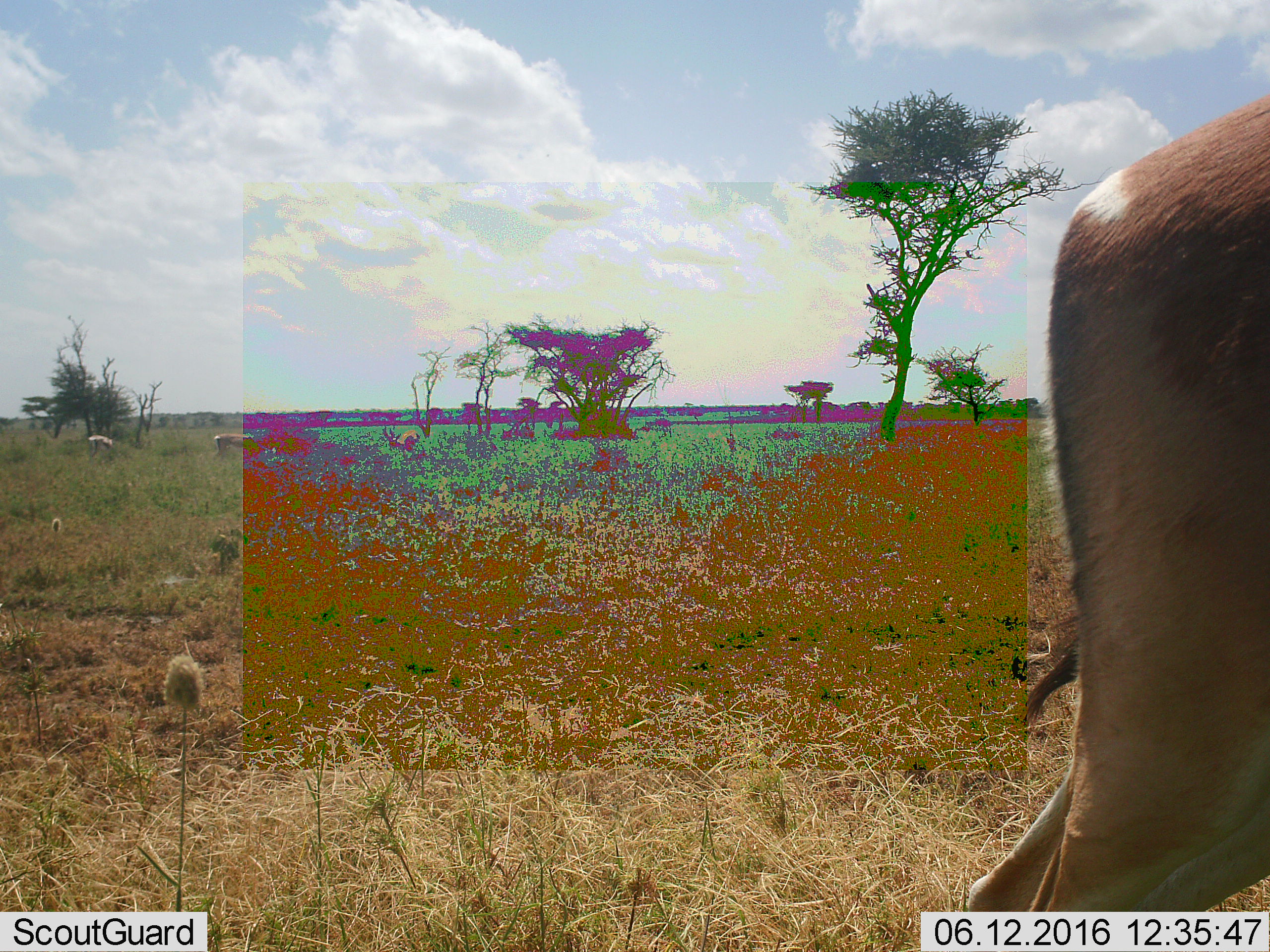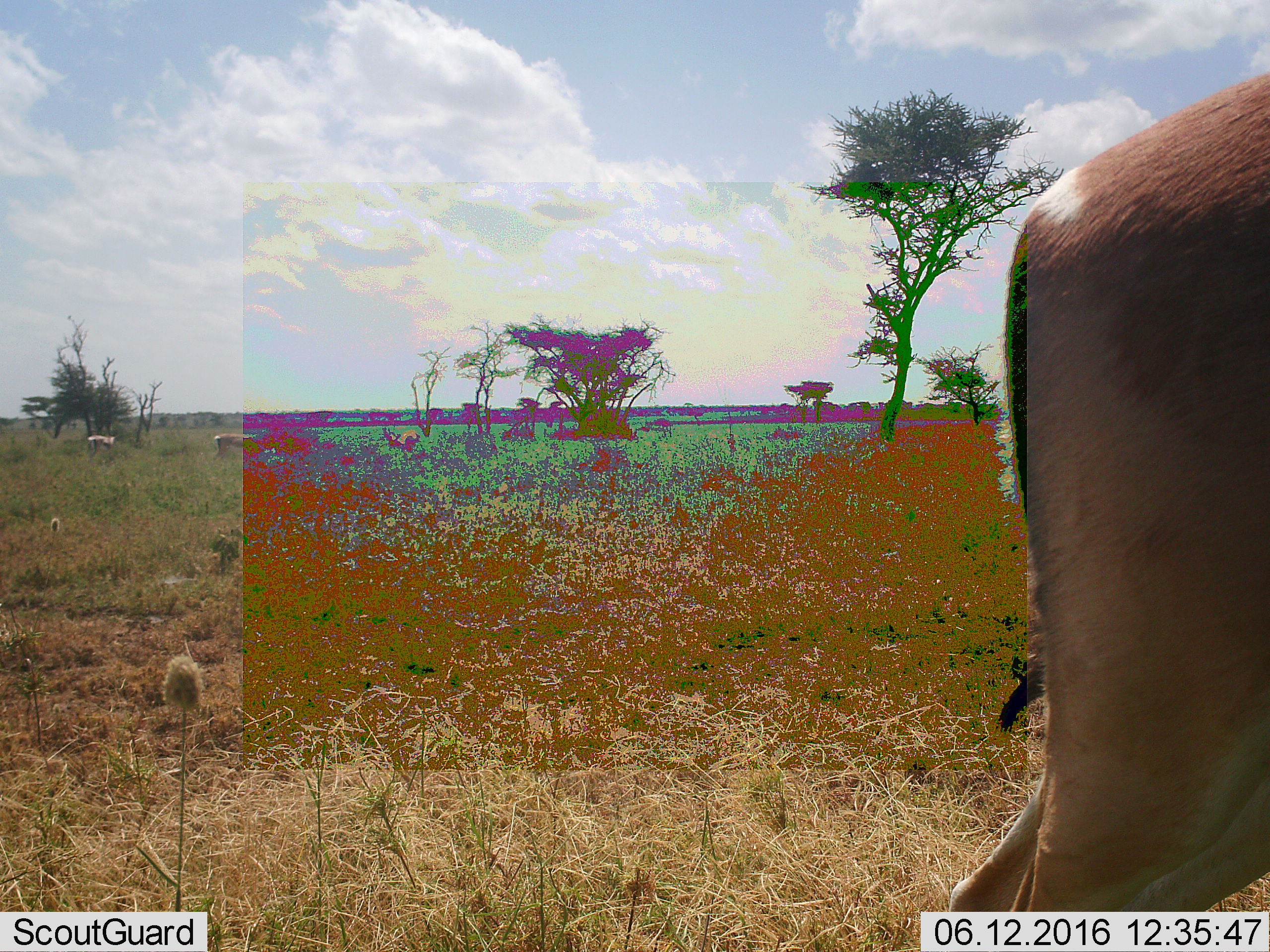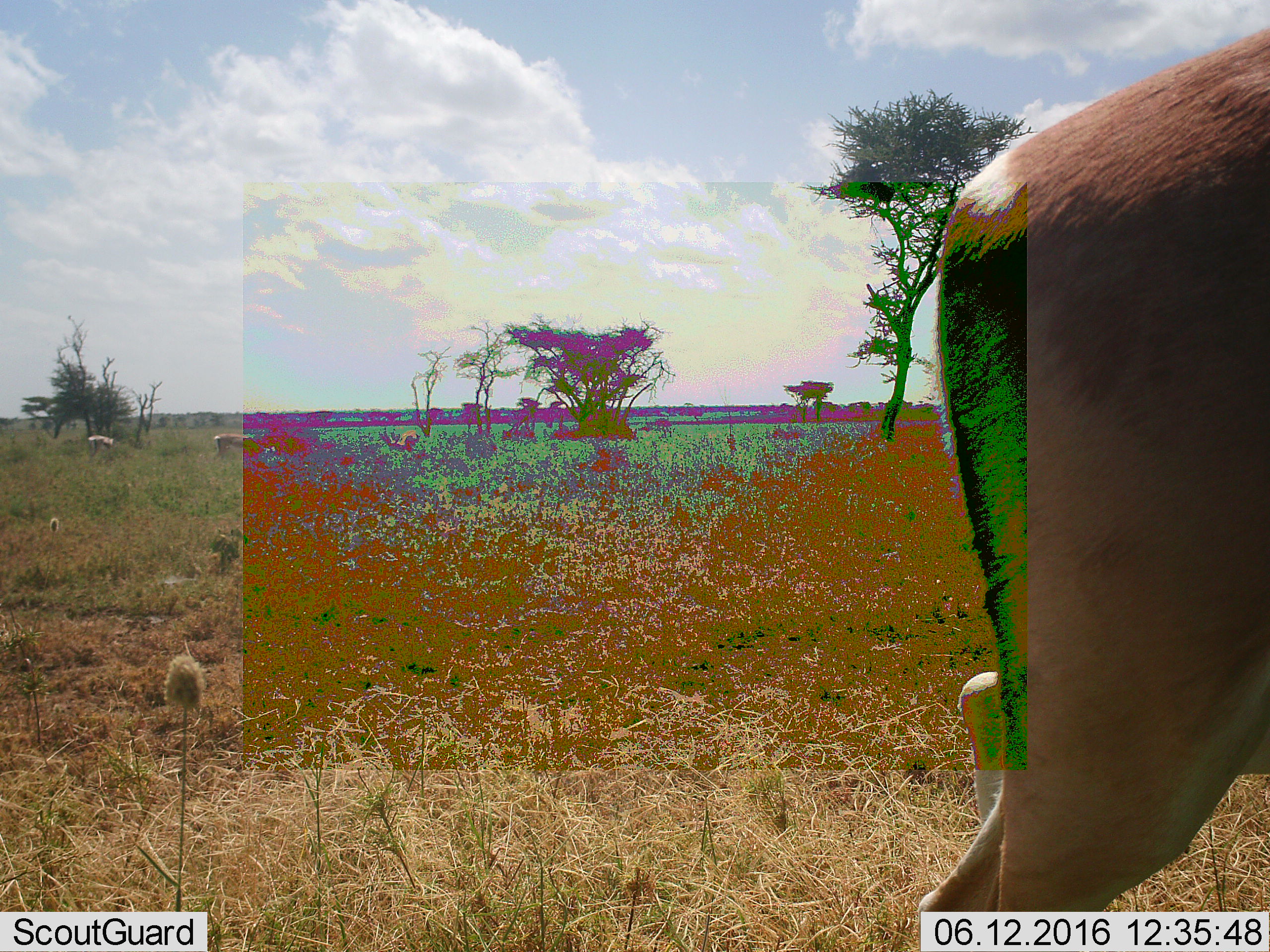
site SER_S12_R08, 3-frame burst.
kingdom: Animalia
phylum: Chordata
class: Mammalia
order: Artiodactyla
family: Bovidae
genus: Eudorcas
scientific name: Eudorcas thomsonii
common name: thomson's gazelle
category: gazellethomsons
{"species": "gazellethomsons (thomson's gazelle) (Eudorcas thomsonii)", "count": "4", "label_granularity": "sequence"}